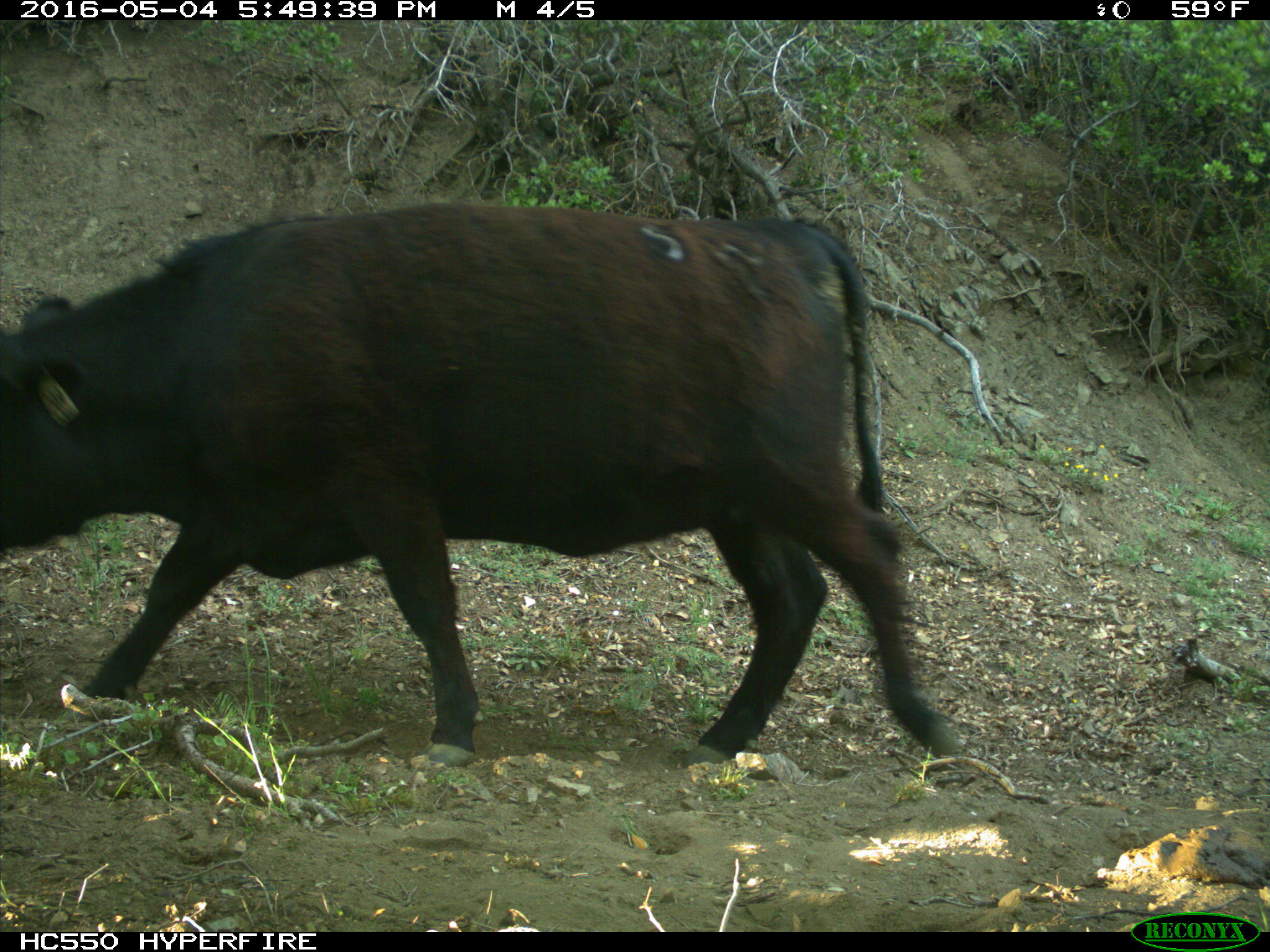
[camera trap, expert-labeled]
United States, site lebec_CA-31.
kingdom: Animalia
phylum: Chordata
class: Mammalia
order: Artiodactyla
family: Bovidae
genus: Bos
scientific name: Bos taurus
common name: domestic cow